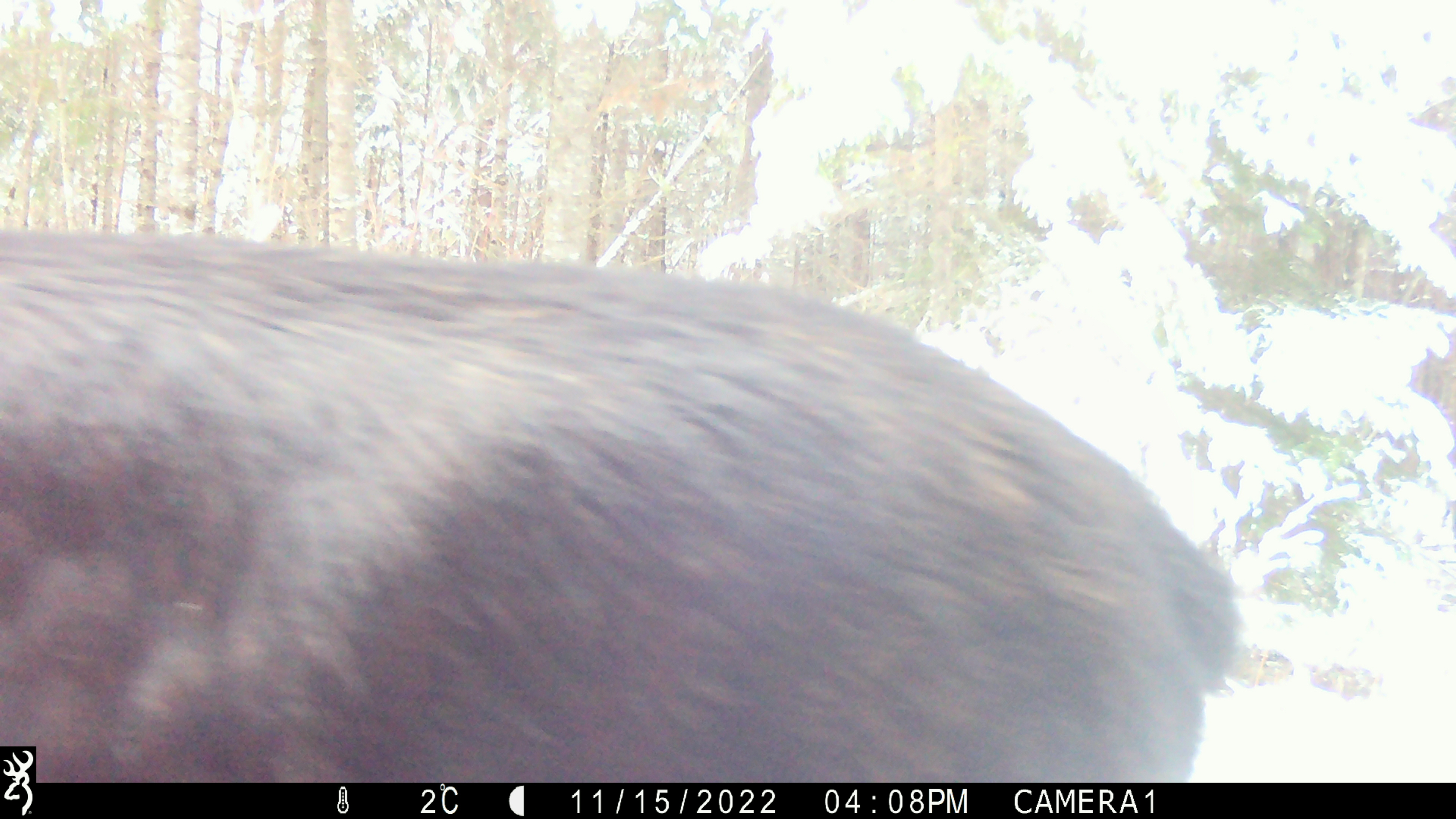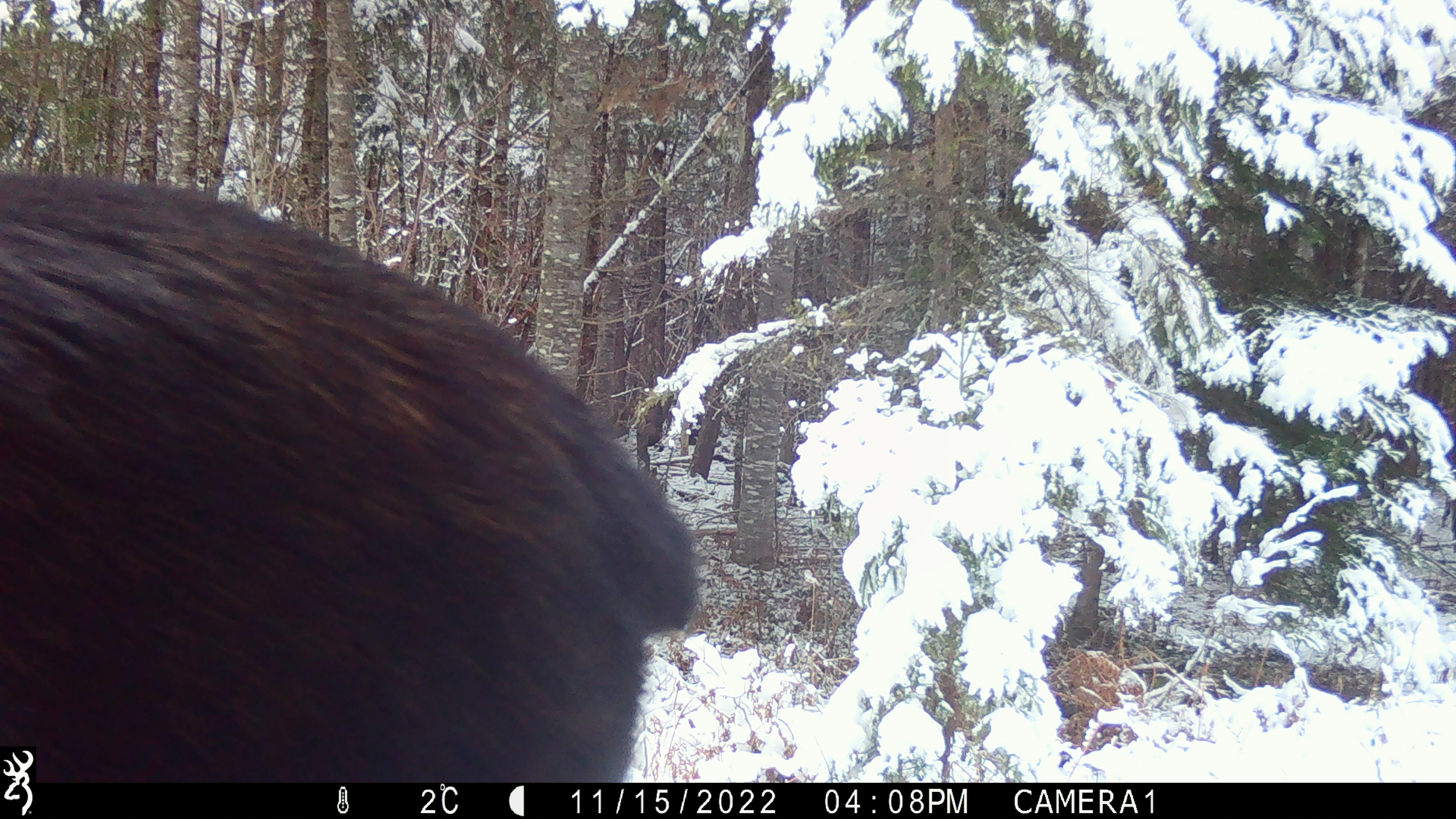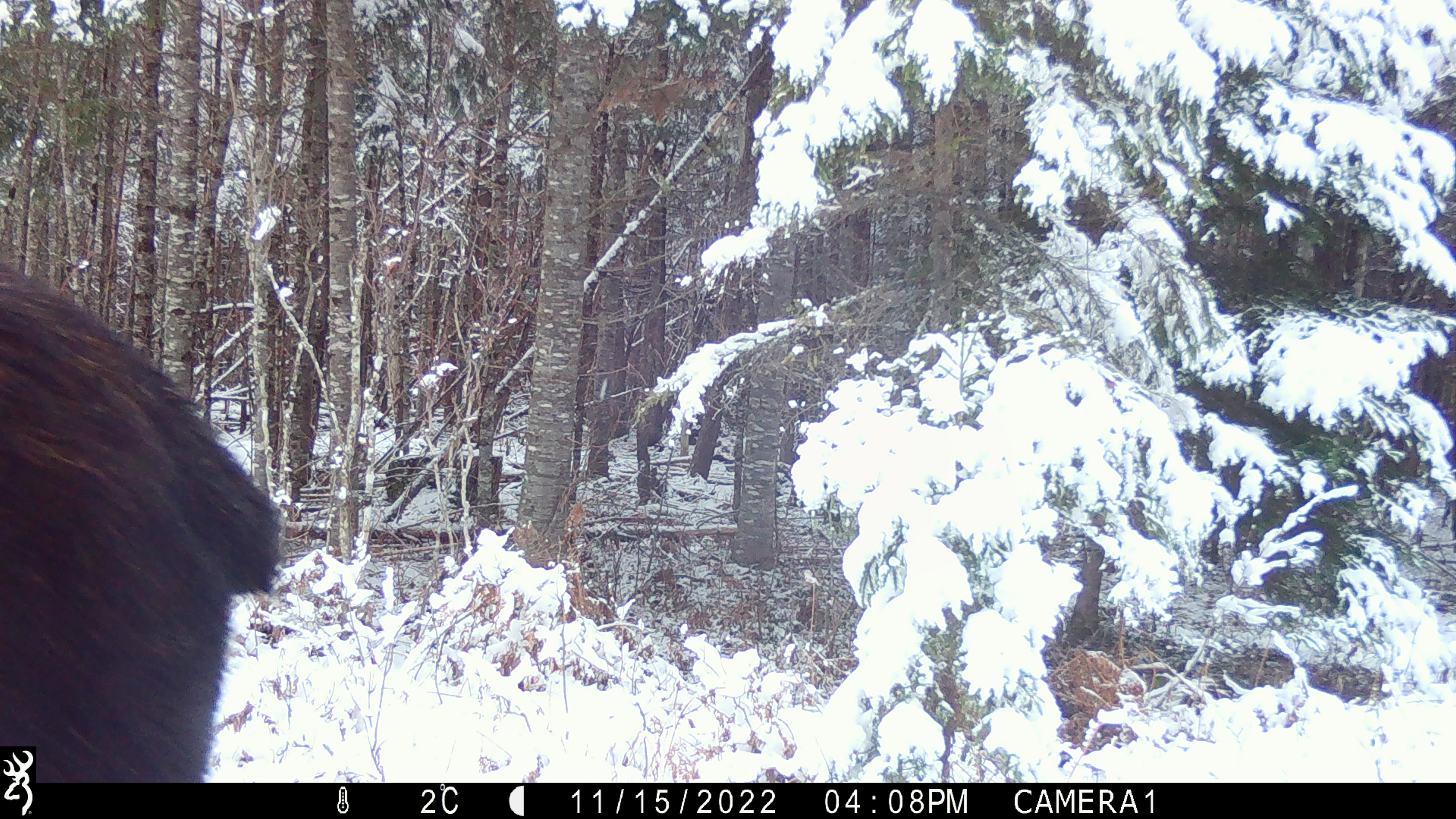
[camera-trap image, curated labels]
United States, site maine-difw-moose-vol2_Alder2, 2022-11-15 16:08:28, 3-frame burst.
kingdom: Animalia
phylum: Chordata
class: Mammalia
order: Artiodactyla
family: Cervidae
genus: Alces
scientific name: Alces alces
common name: moose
Moose (Alces alces).